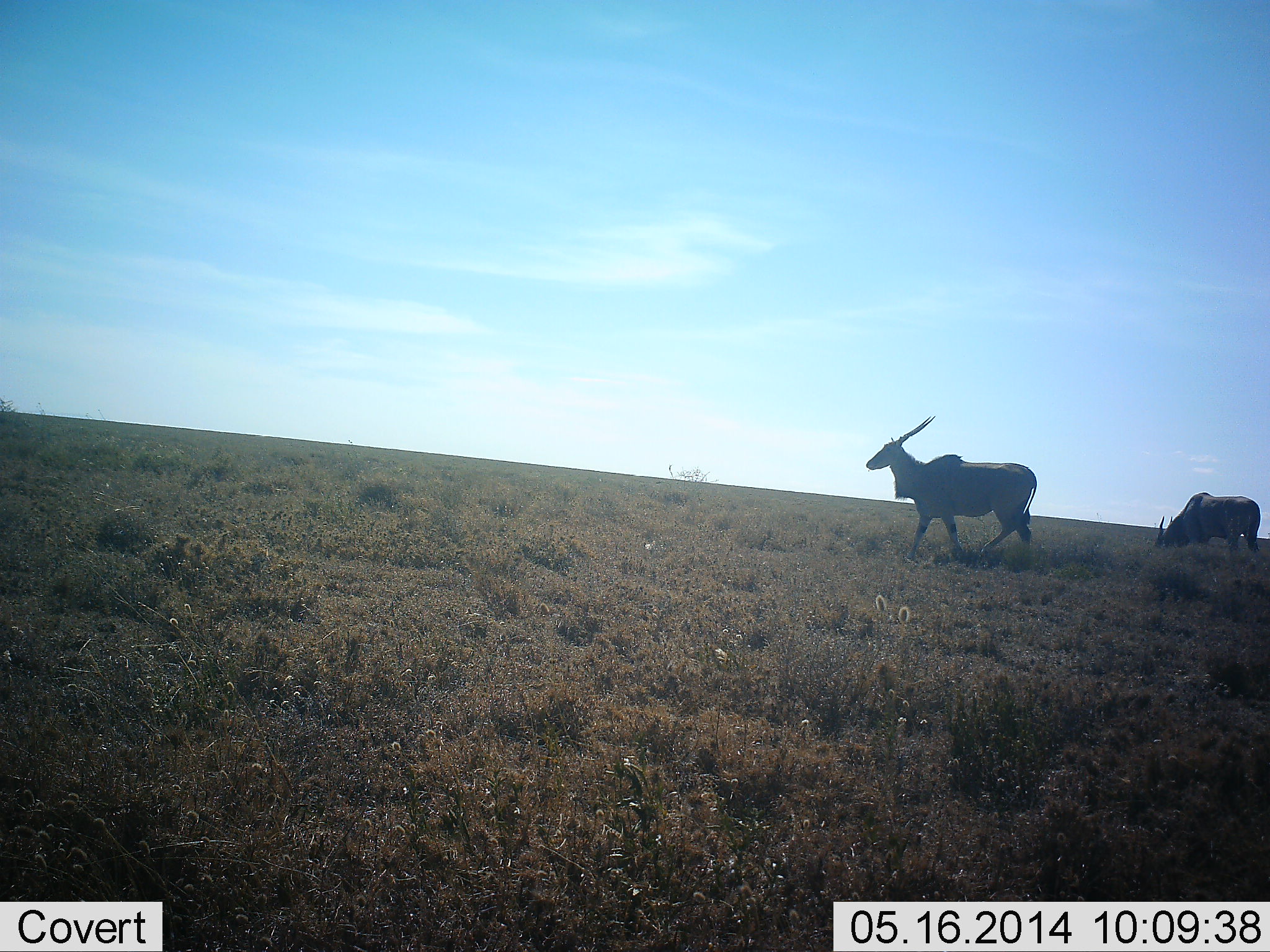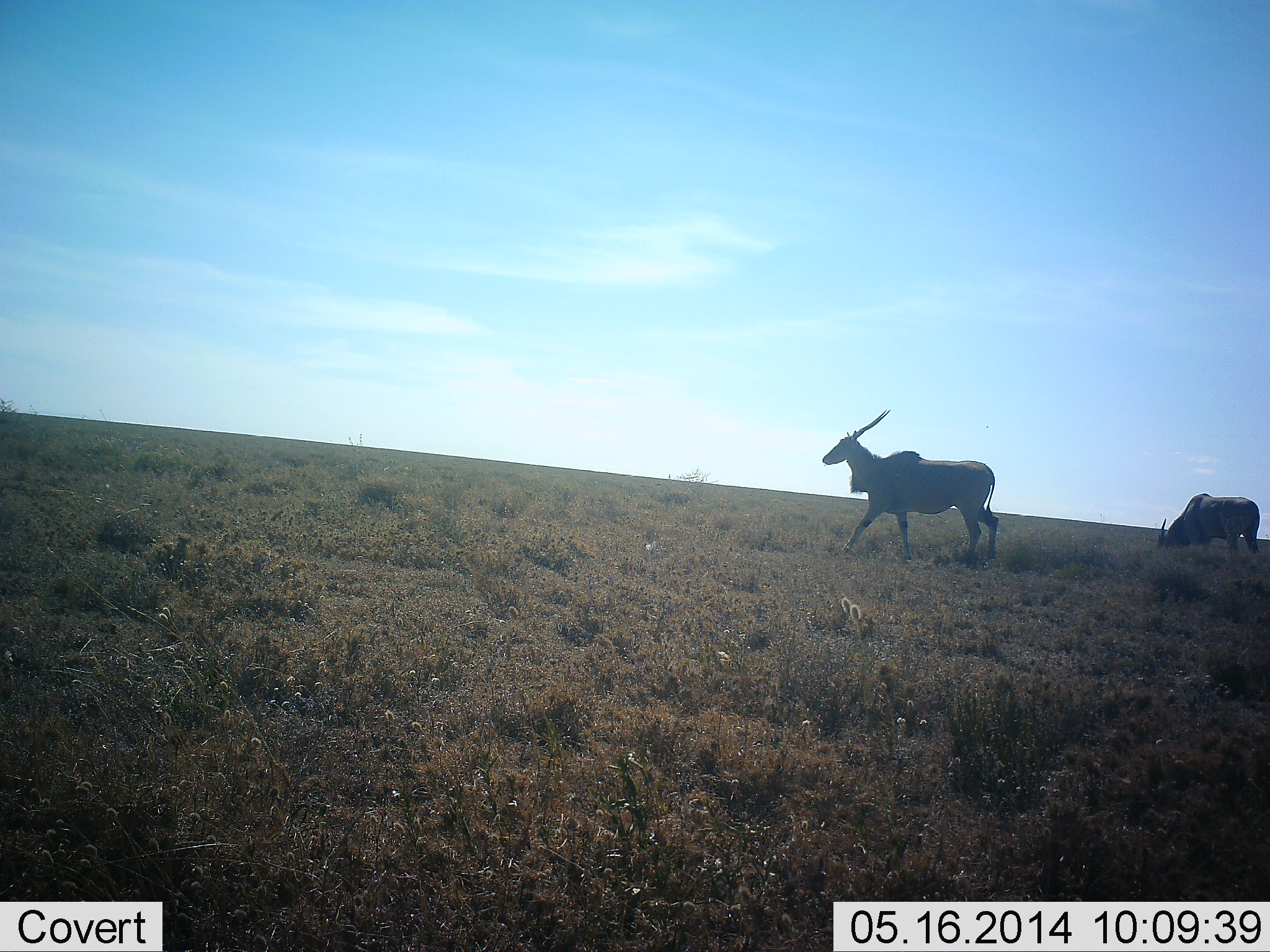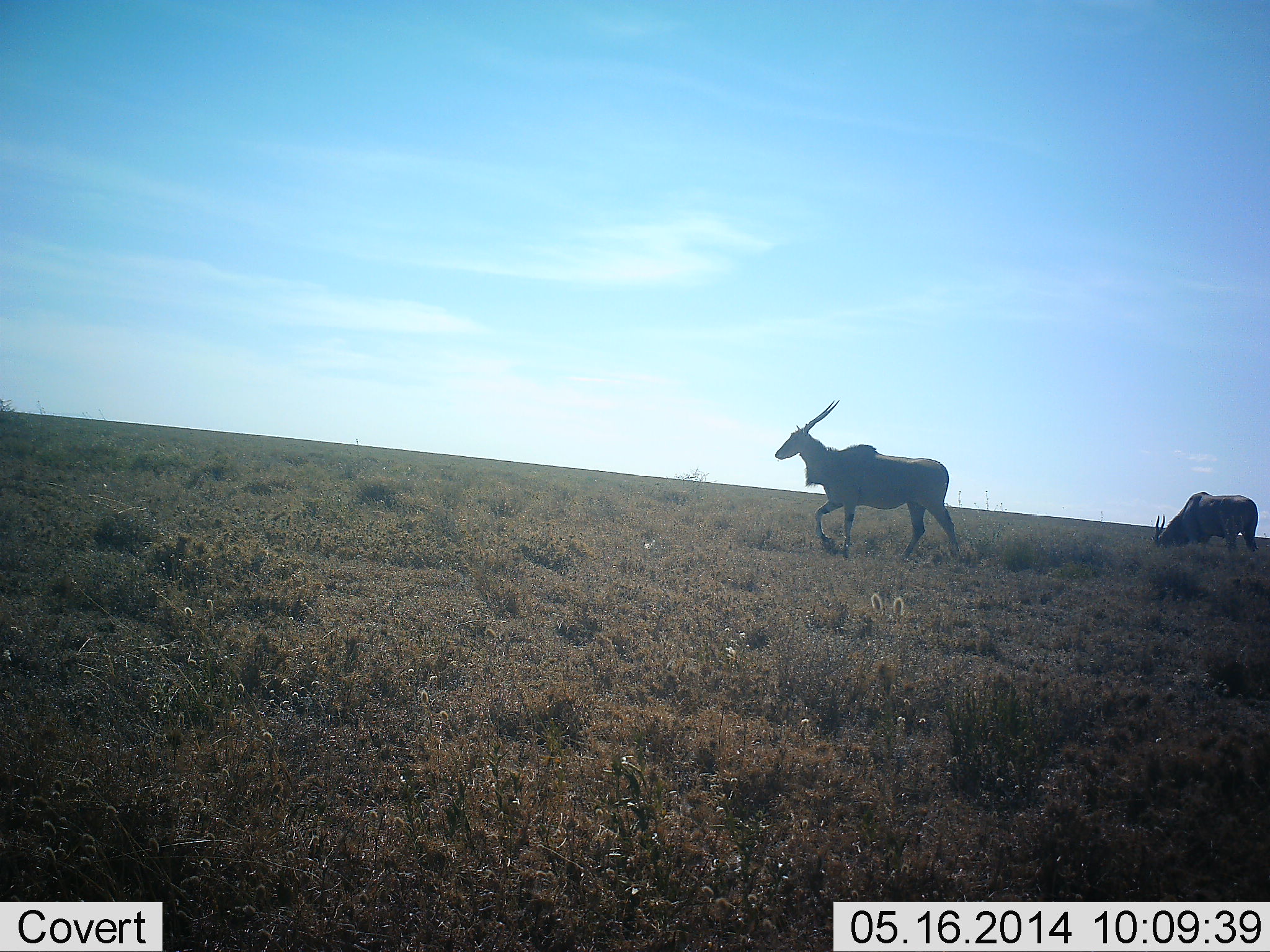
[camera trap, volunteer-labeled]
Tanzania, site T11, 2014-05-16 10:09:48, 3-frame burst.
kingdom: Animalia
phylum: Chordata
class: Mammalia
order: Artiodactyla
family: Bovidae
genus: Tragelaphus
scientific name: Tragelaphus oryx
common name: eland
Eland (Tragelaphus oryx), count 2. Behavior (volunteer vote fractions): standing 10%, resting 0%, moving 100%, interacting 0%. Young present (vote fraction): 0%. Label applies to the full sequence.